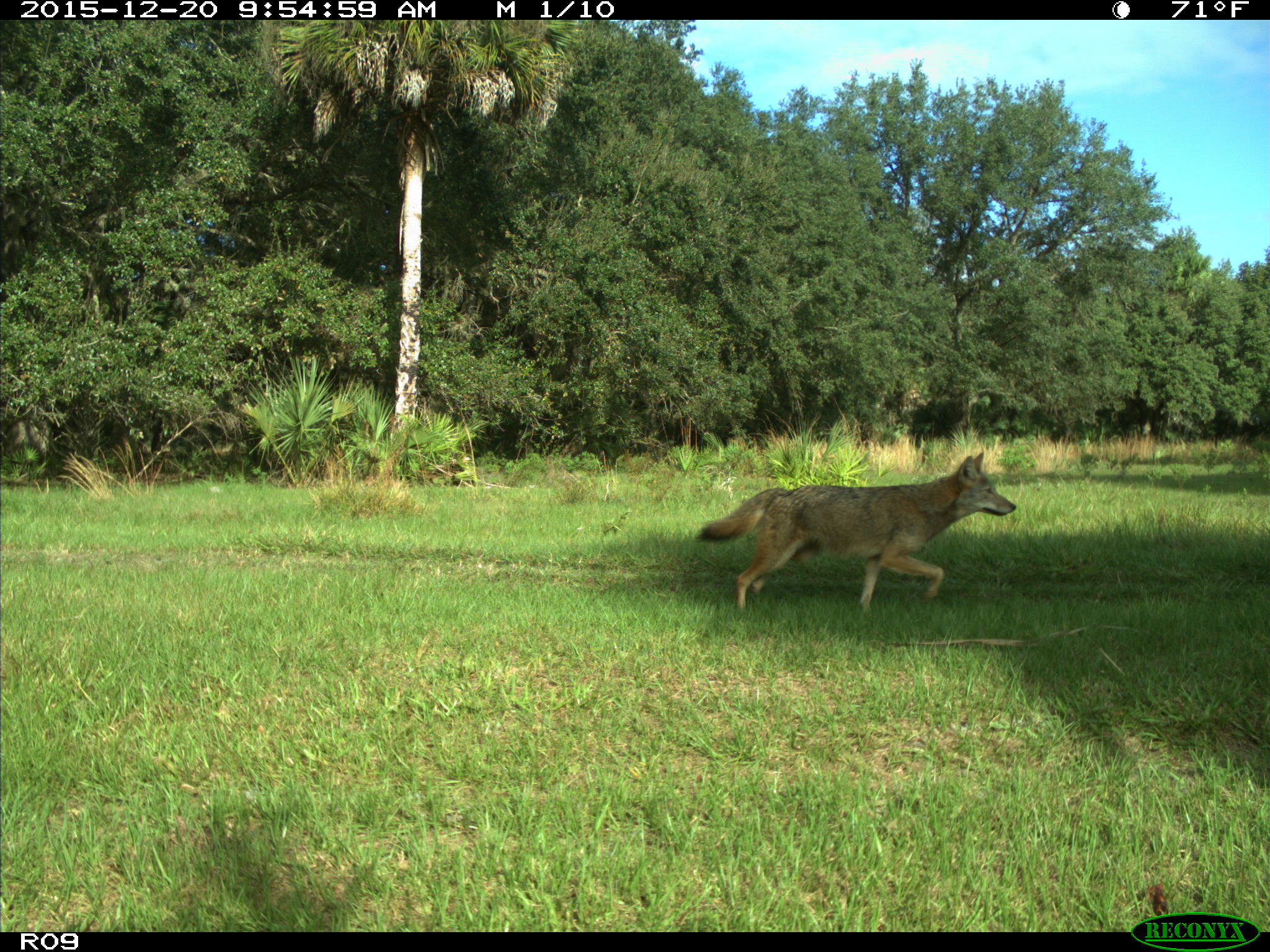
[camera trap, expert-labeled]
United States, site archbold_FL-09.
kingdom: Animalia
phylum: Chordata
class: Mammalia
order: Carnivora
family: Canidae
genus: Canis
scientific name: Canis latrans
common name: coyote